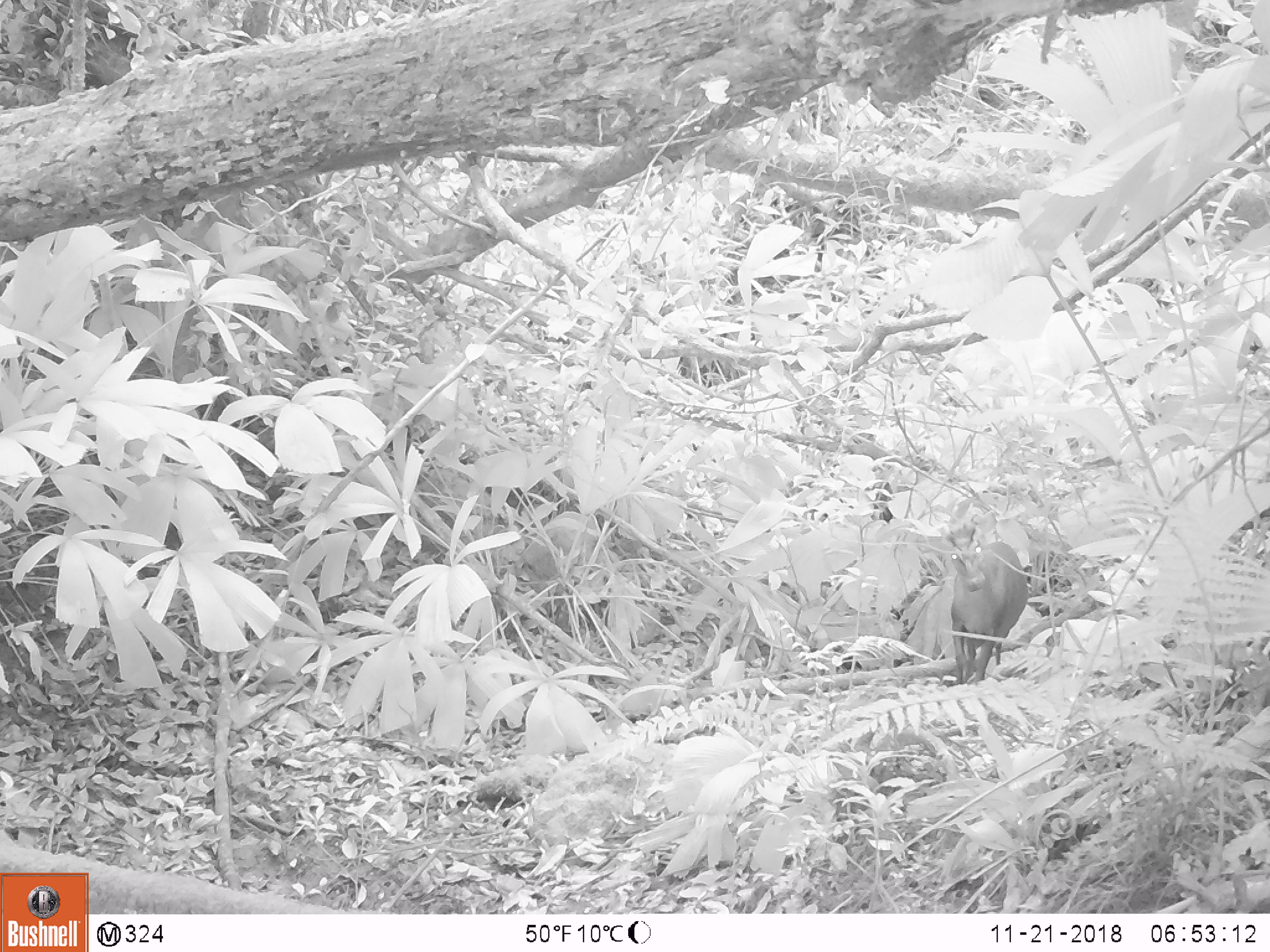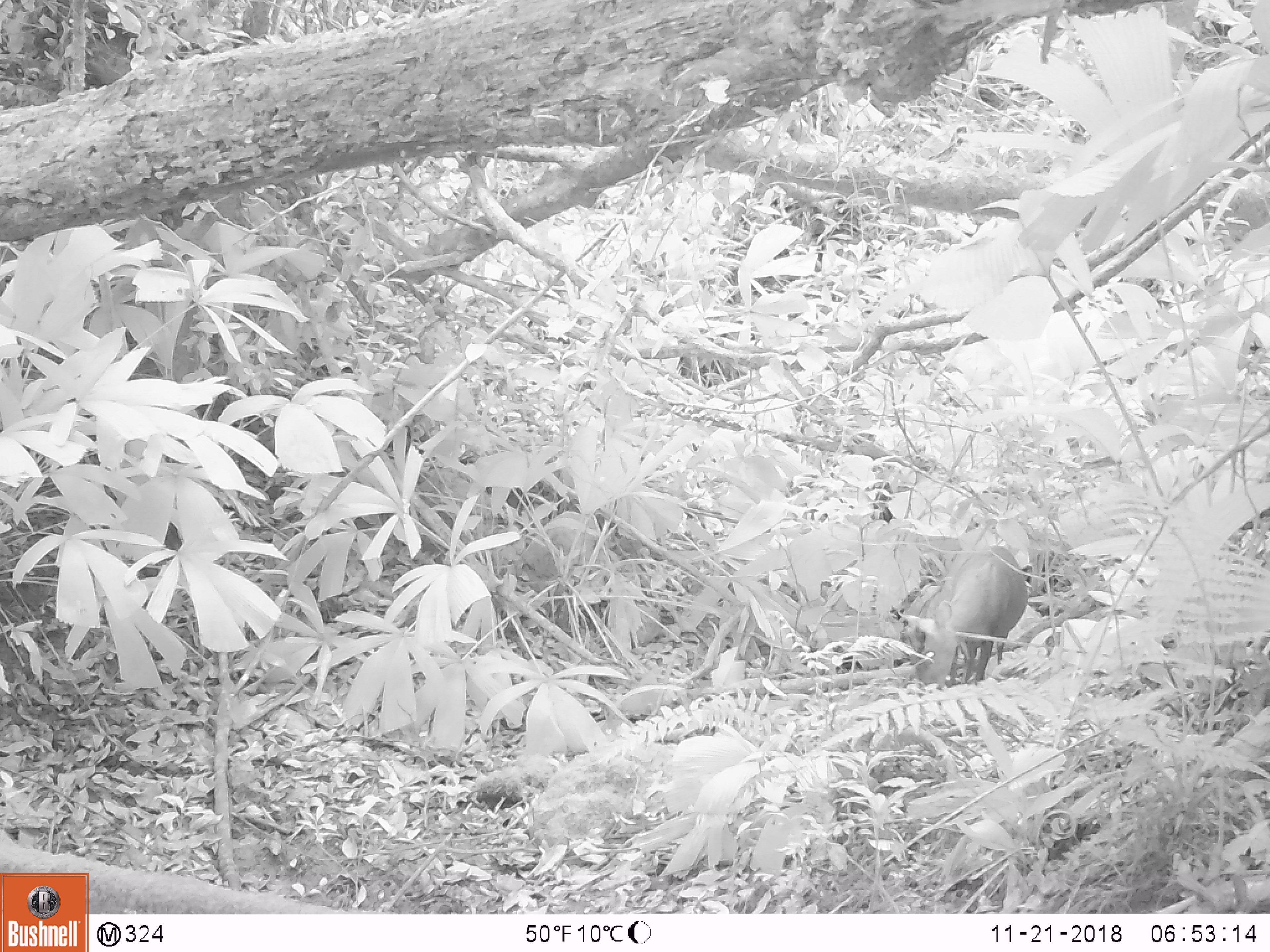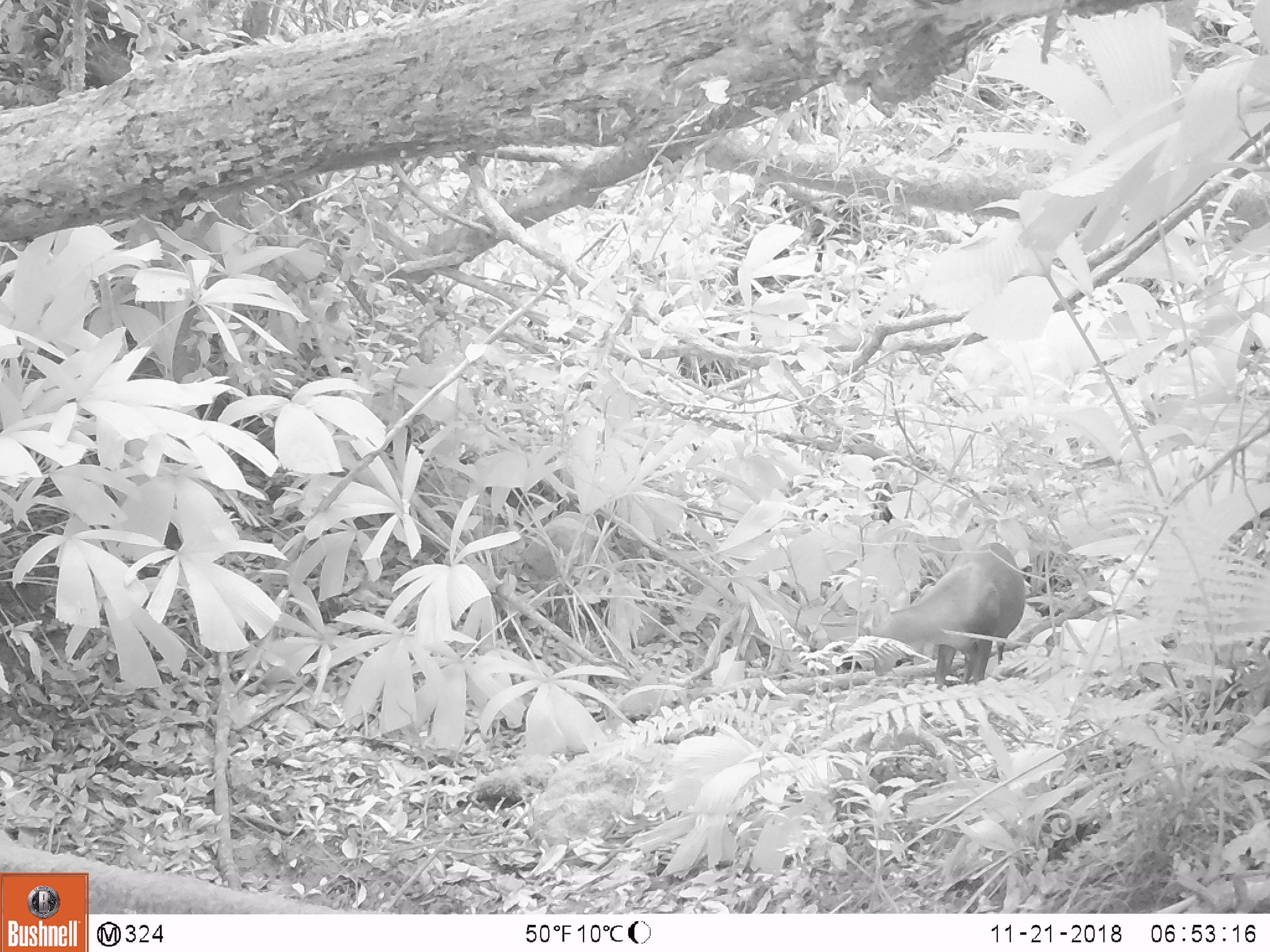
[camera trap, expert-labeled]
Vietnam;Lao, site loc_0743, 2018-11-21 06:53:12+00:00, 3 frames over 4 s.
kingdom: Animalia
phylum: Chordata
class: Mammalia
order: Artiodactyla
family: Cervidae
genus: Muntiacus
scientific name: Muntiacus rooseveltorum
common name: roosevelt's muntjac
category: roosevelts muntjac group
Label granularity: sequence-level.